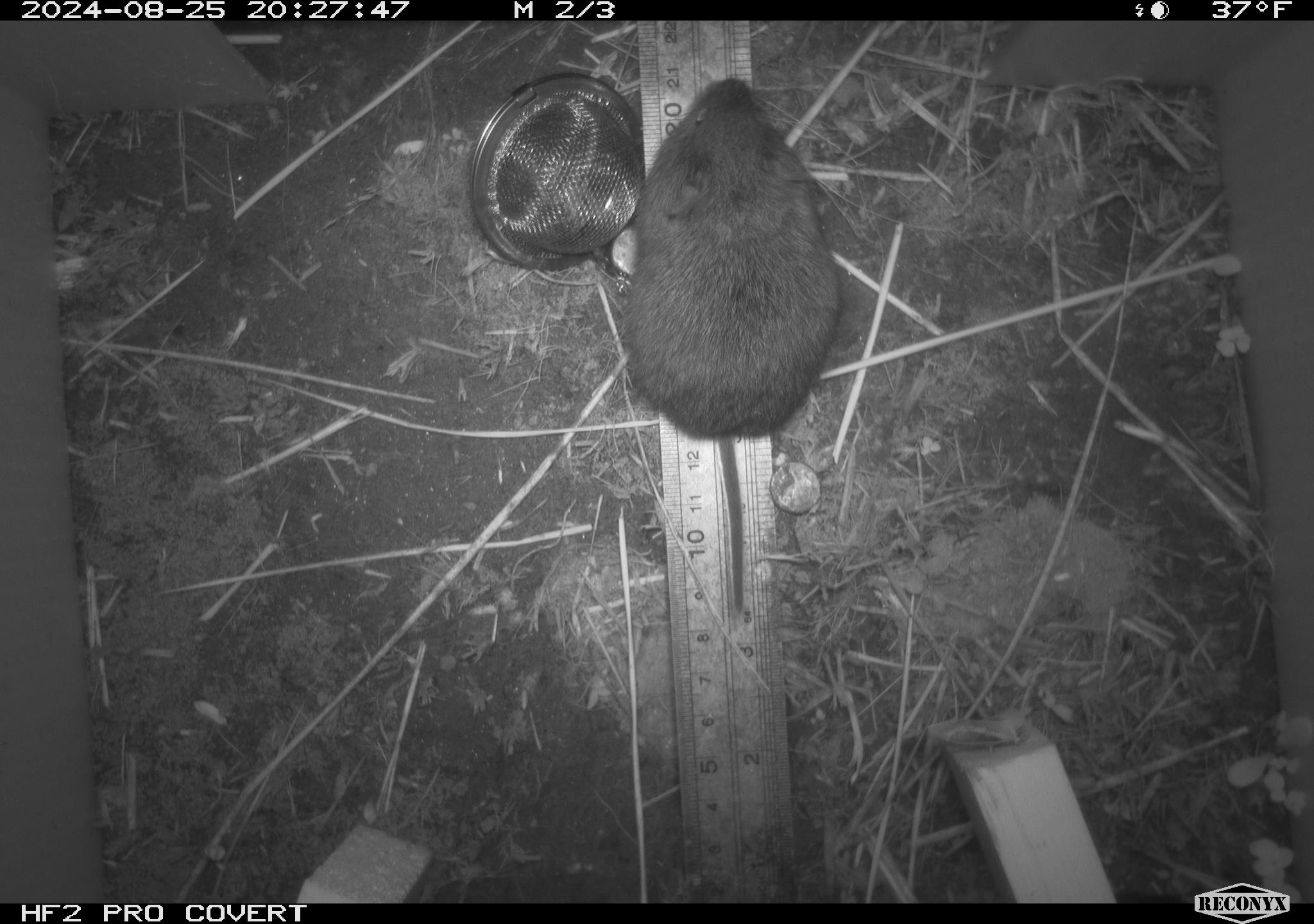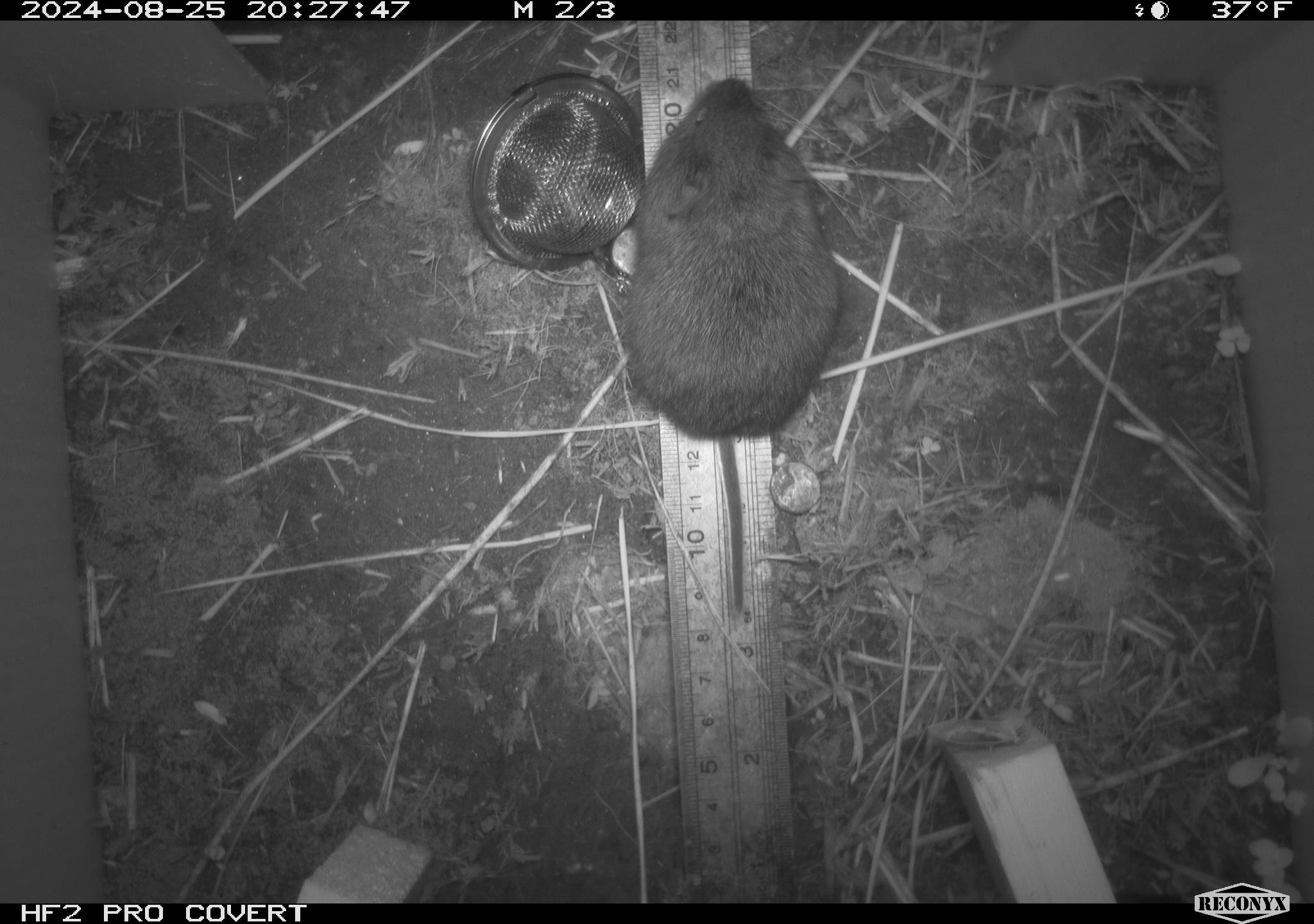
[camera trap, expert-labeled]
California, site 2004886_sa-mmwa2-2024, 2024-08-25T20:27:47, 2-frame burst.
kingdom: Animalia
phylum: Chordata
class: Mammalia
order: Rodentia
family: Cricetidae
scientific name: Arvicolinae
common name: voles, lemmings, and muskrats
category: arvicolinae subfamily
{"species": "arvicolinae subfamily (voles, lemmings, and muskrats) (Arvicolinae)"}